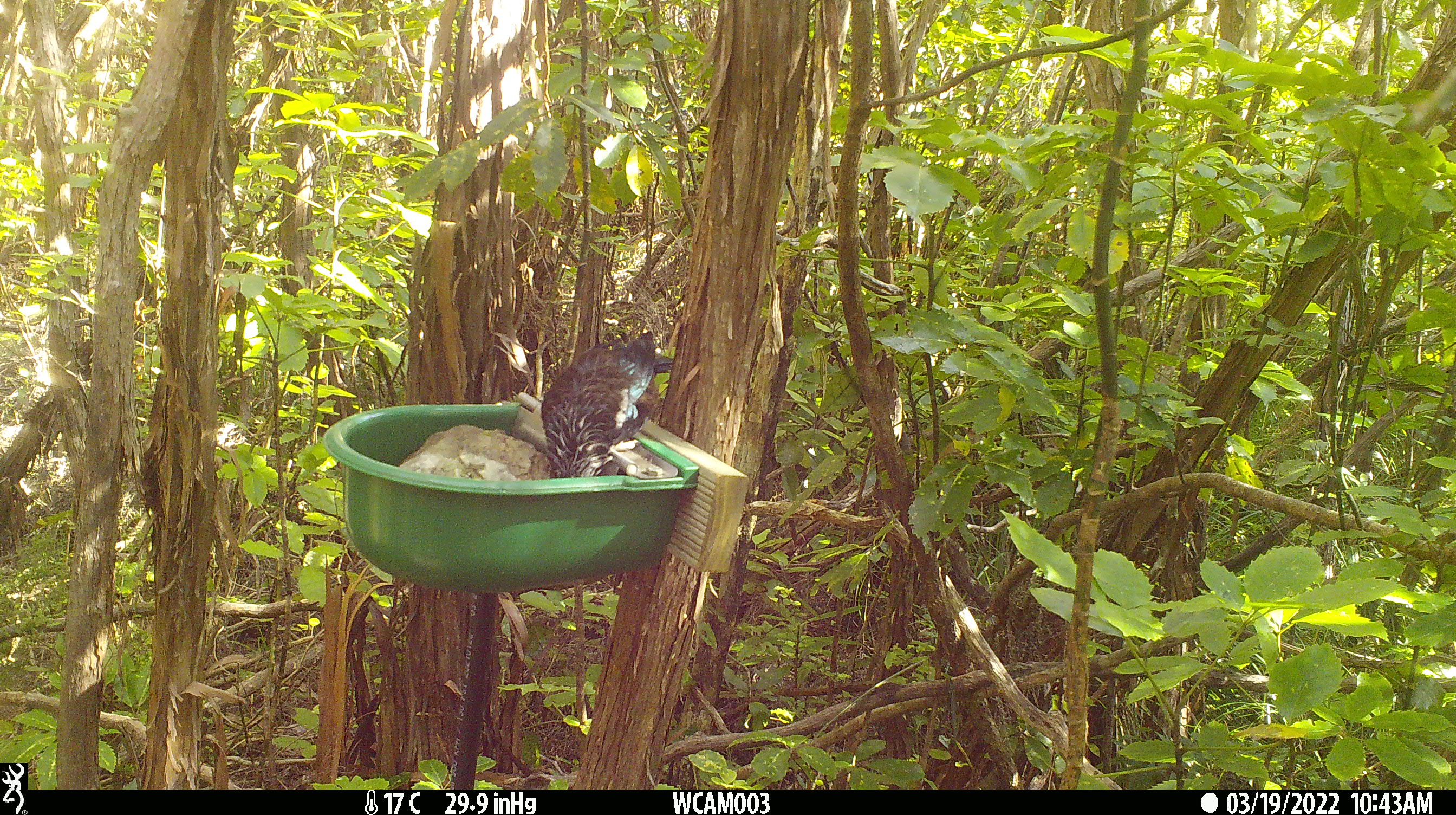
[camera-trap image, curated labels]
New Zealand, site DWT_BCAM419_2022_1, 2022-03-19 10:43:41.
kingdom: Animalia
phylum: Chordata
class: Aves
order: Passeriformes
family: Meliphagidae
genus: Prosthemadera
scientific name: Prosthemadera novaeseelandiae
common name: tui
Tui (Prosthemadera novaeseelandiae).